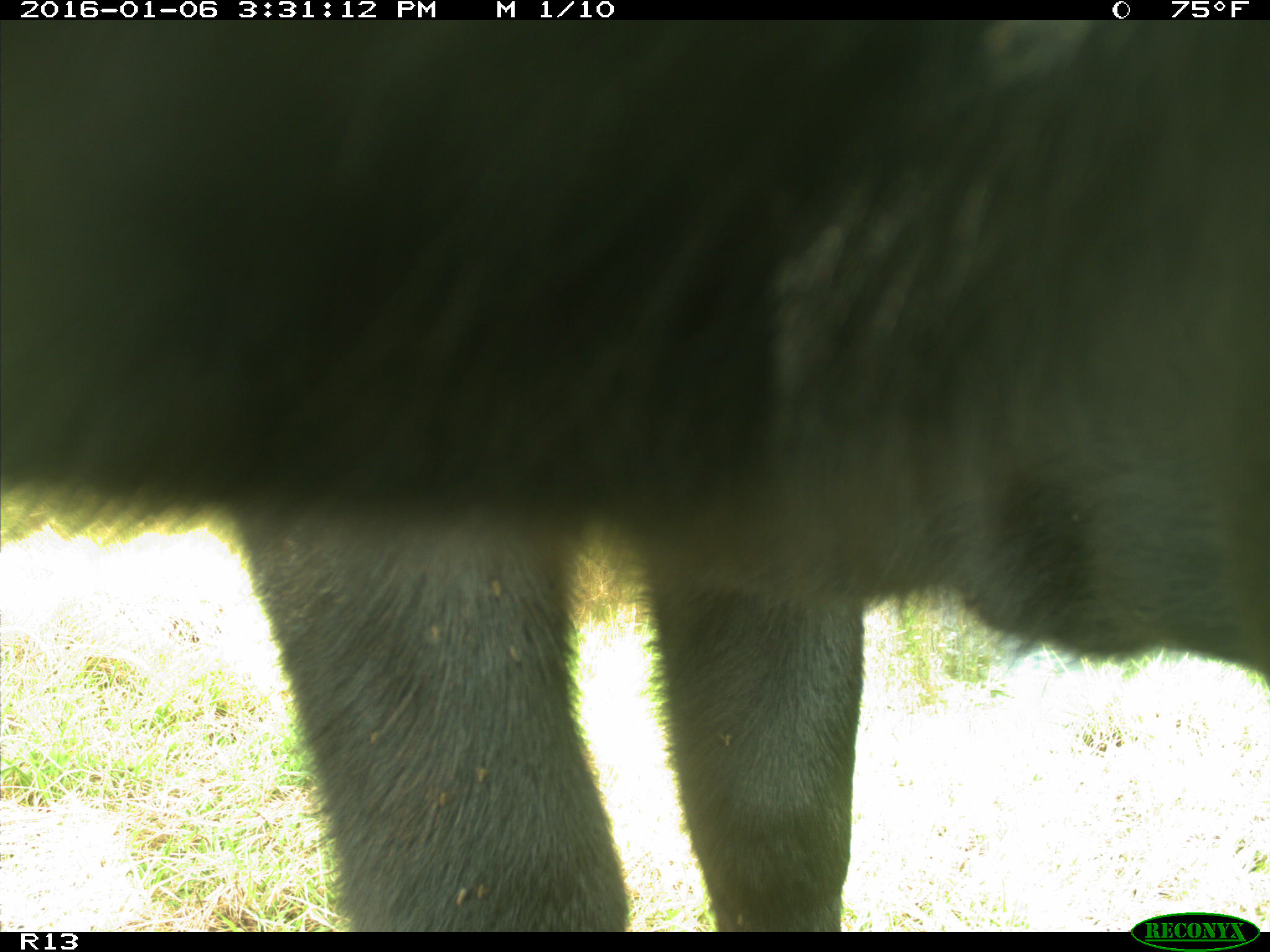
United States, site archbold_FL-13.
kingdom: Animalia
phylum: Chordata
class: Mammalia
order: Artiodactyla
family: Bovidae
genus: Bos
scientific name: Bos taurus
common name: domestic cow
Bos taurus (domestic cow).